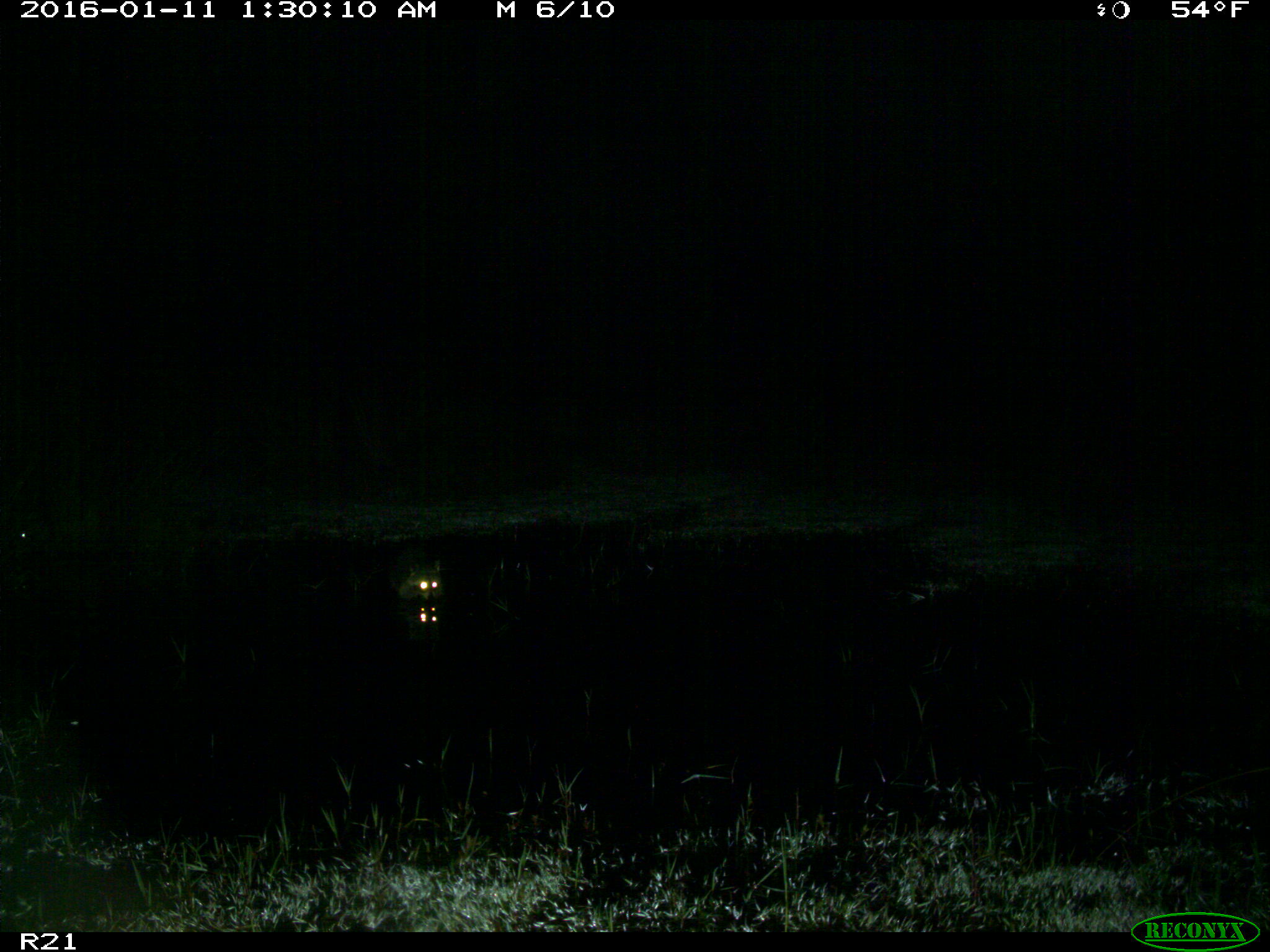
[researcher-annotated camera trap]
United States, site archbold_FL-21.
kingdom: Animalia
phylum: Chordata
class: Mammalia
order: Carnivora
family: Procyonidae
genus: Procyon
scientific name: Procyon lotor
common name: common raccoon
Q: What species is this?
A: Procyon lotor (common raccoon).